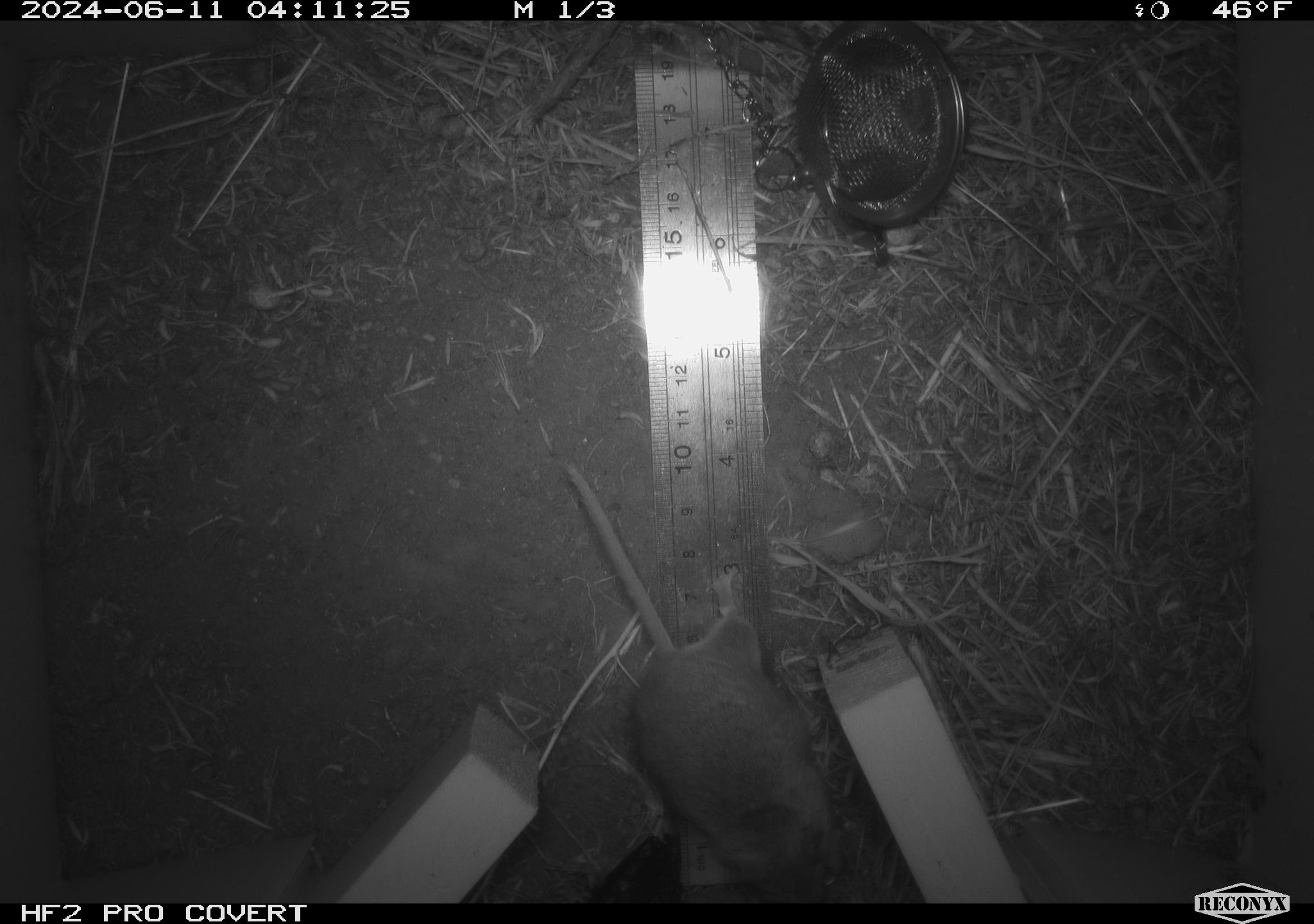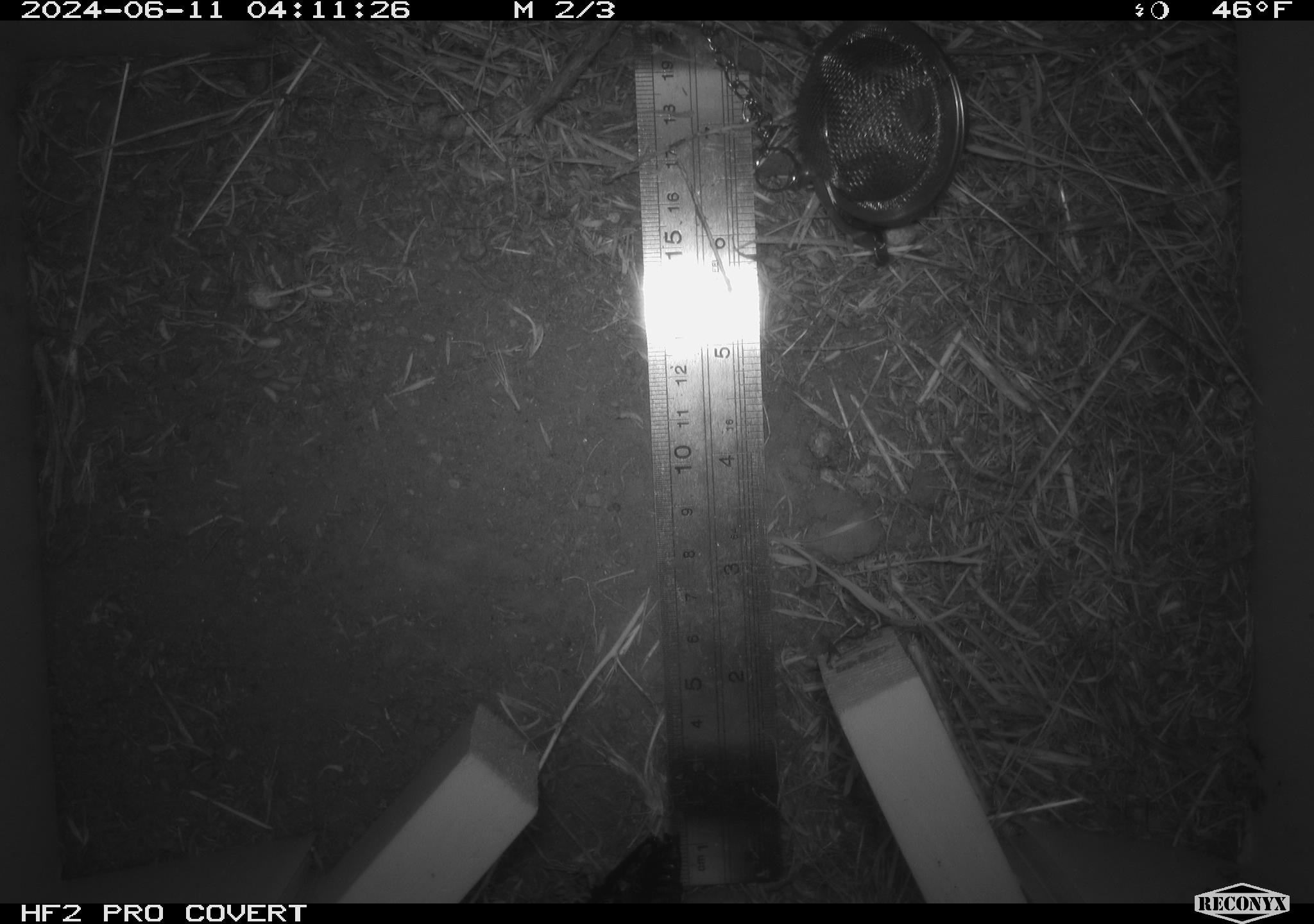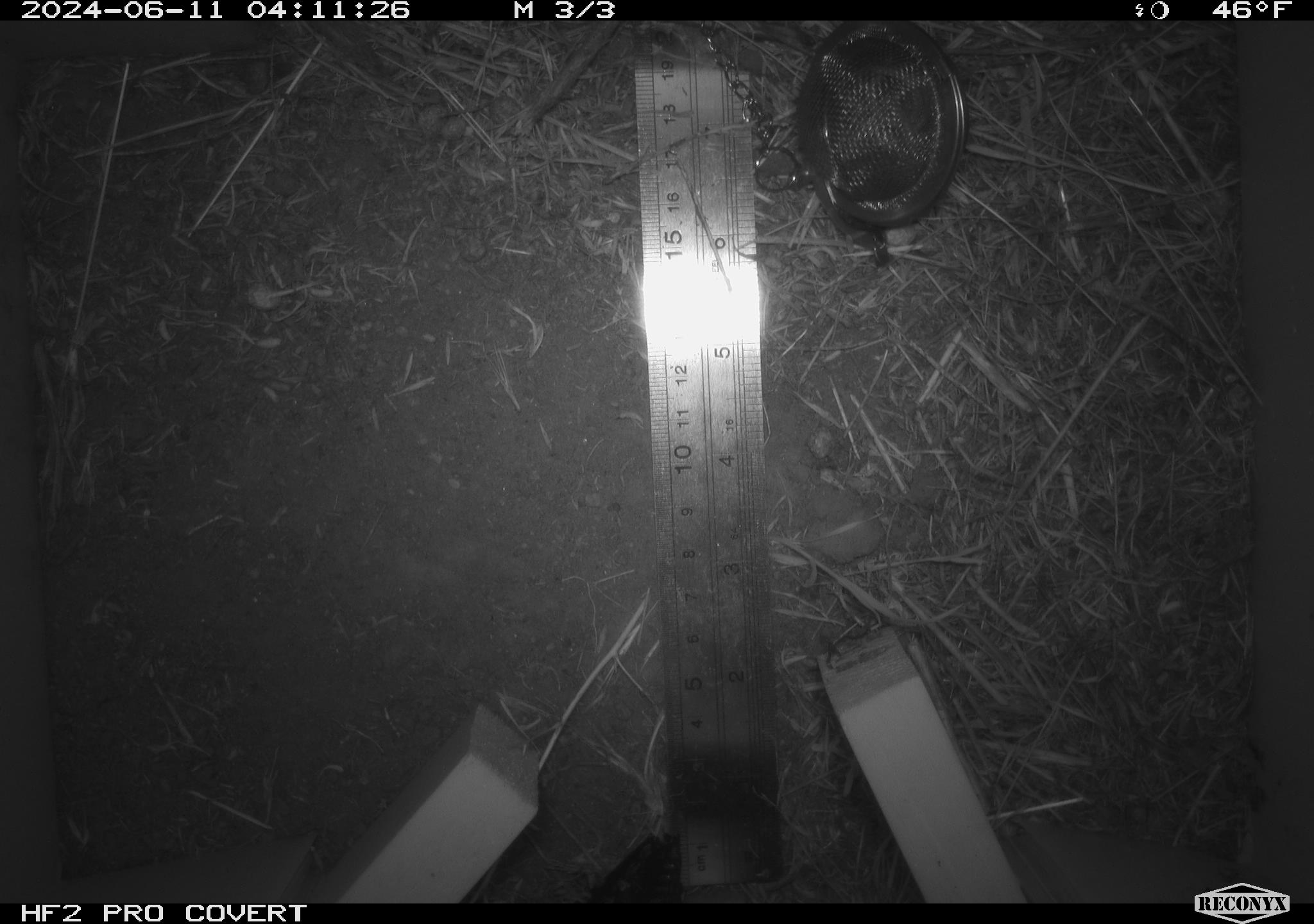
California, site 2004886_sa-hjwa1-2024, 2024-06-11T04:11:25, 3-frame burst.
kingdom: Animalia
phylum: Chordata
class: Mammalia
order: Rodentia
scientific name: Rodentia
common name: rodent